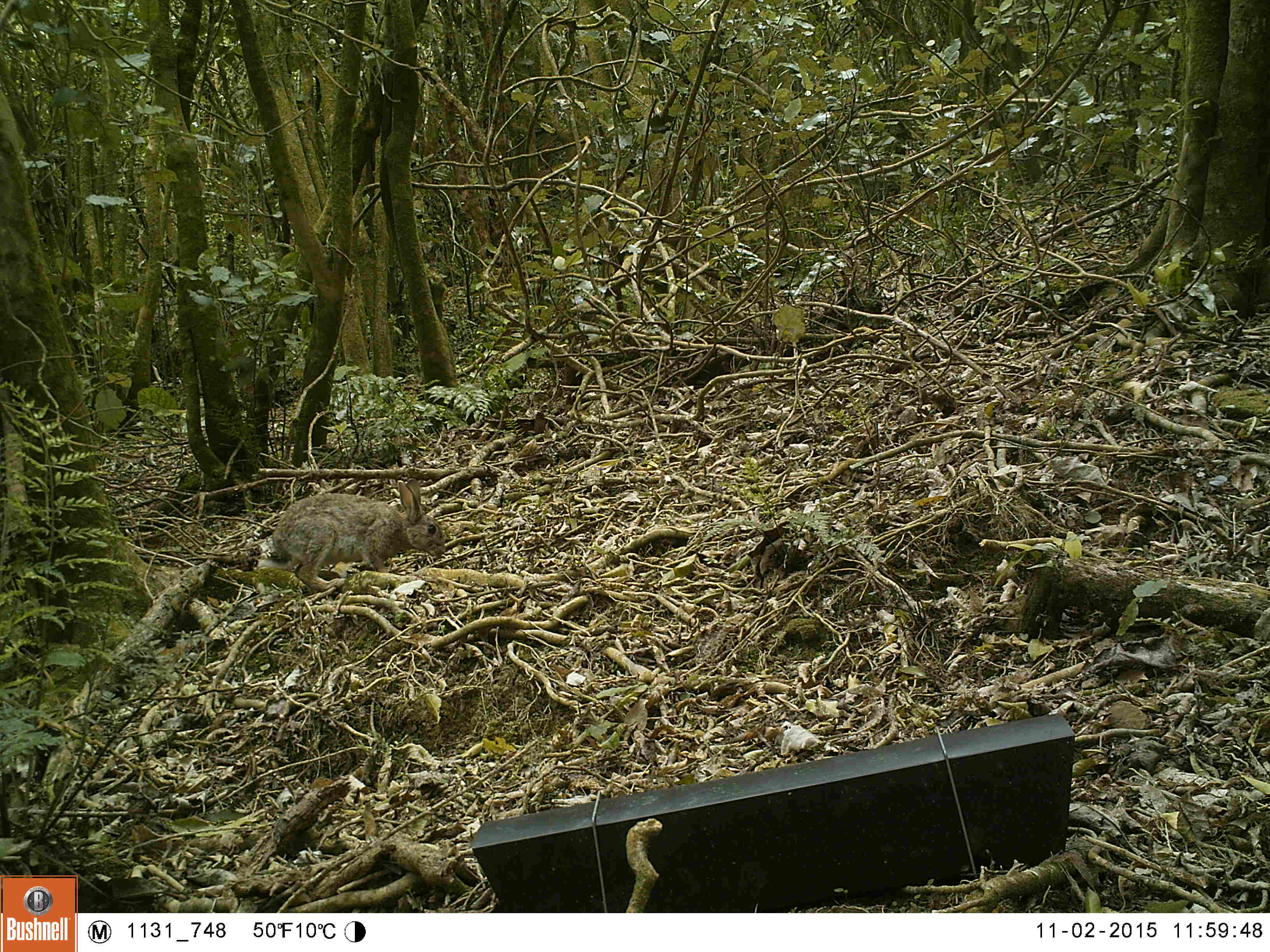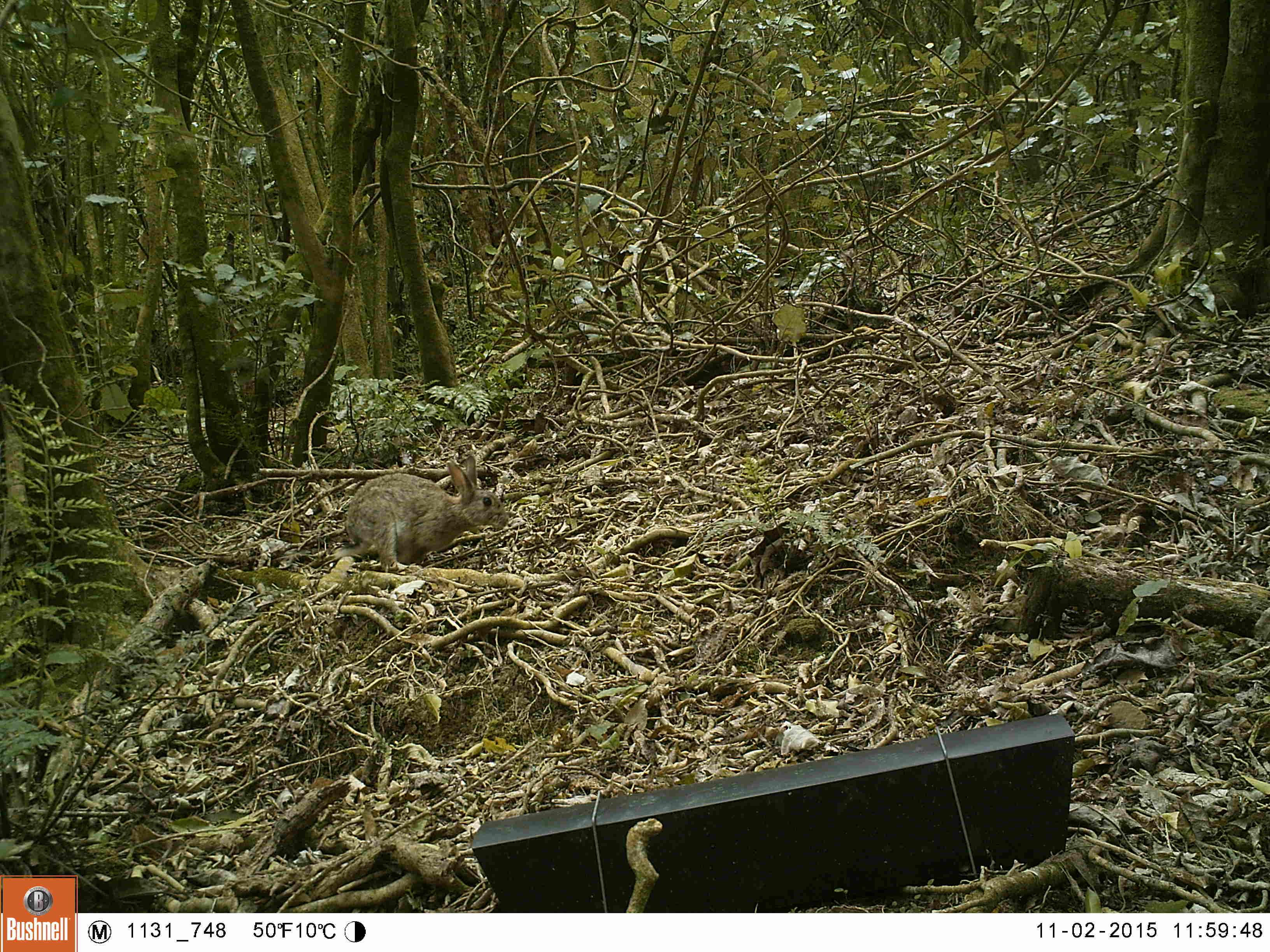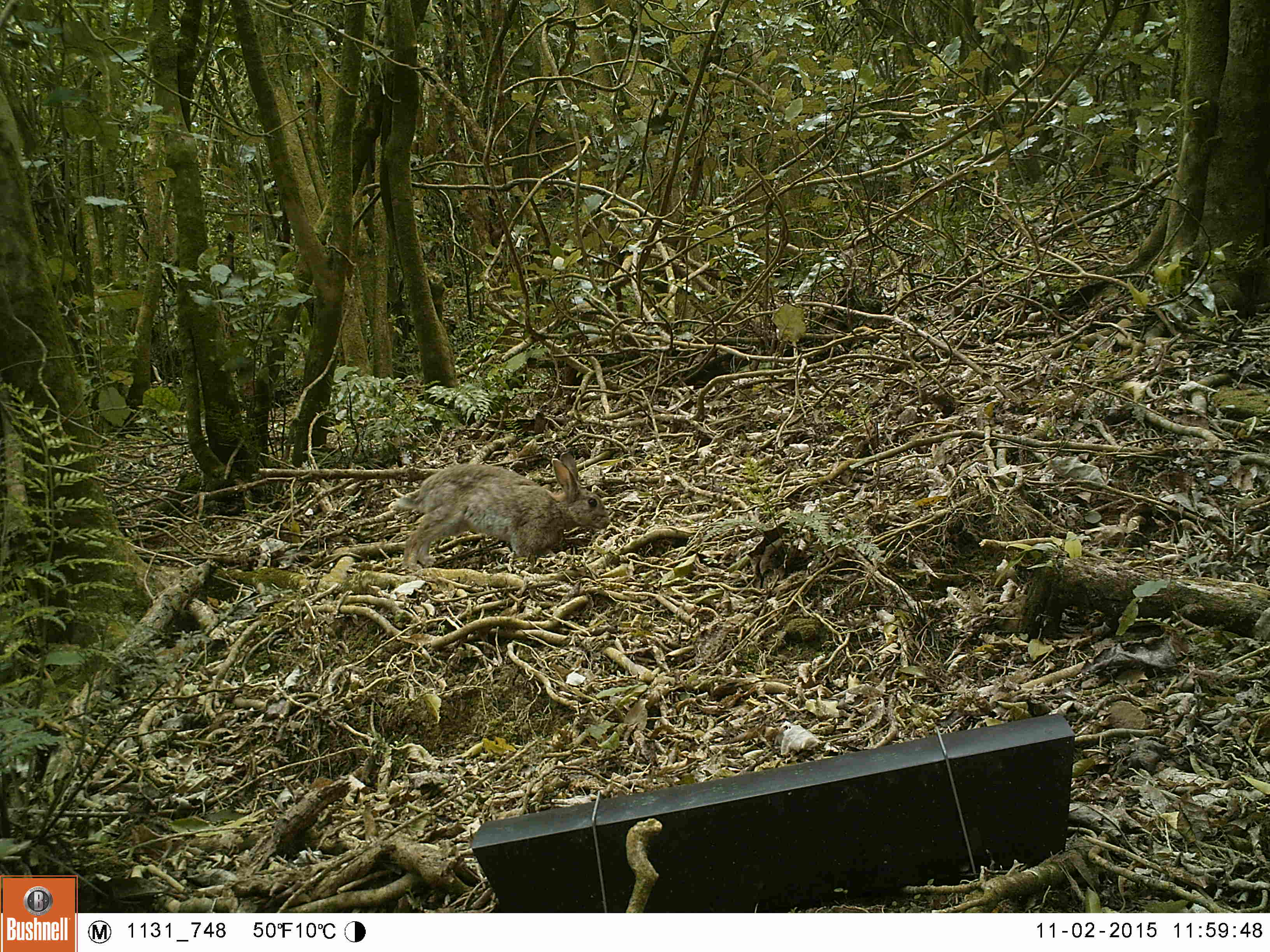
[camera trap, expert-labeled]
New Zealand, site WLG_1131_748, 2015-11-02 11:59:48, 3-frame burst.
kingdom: Animalia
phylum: Chordata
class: Mammalia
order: Lagomorpha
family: Leporidae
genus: Oryctolagus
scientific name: Oryctolagus cuniculus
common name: european rabbit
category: rabbit